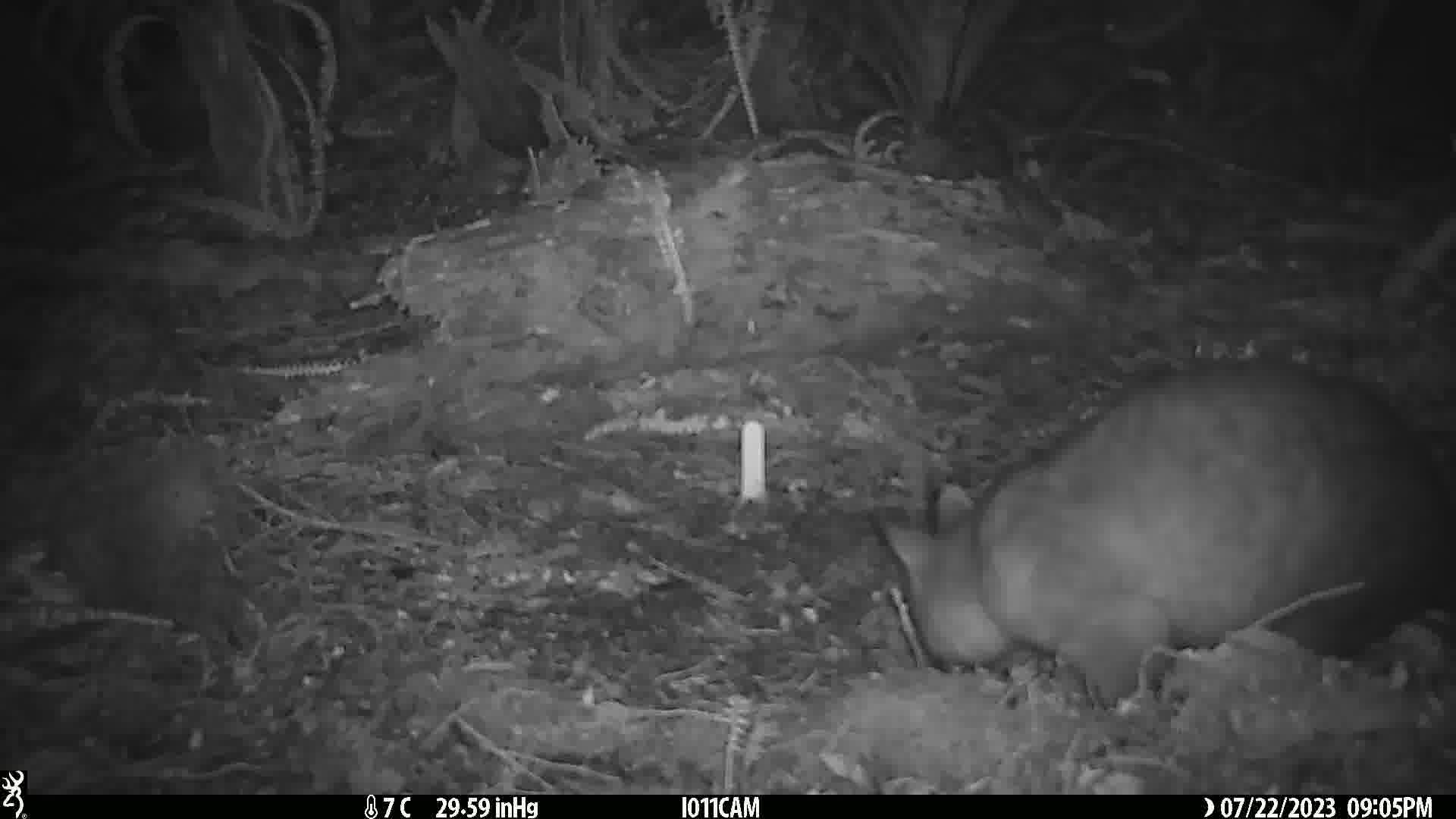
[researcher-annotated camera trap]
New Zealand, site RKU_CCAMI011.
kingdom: Animalia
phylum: Chordata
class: Mammalia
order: Diprotodontia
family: Phalangeridae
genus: Trichosurus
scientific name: Trichosurus vulpecula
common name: common brushtail possum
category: possum